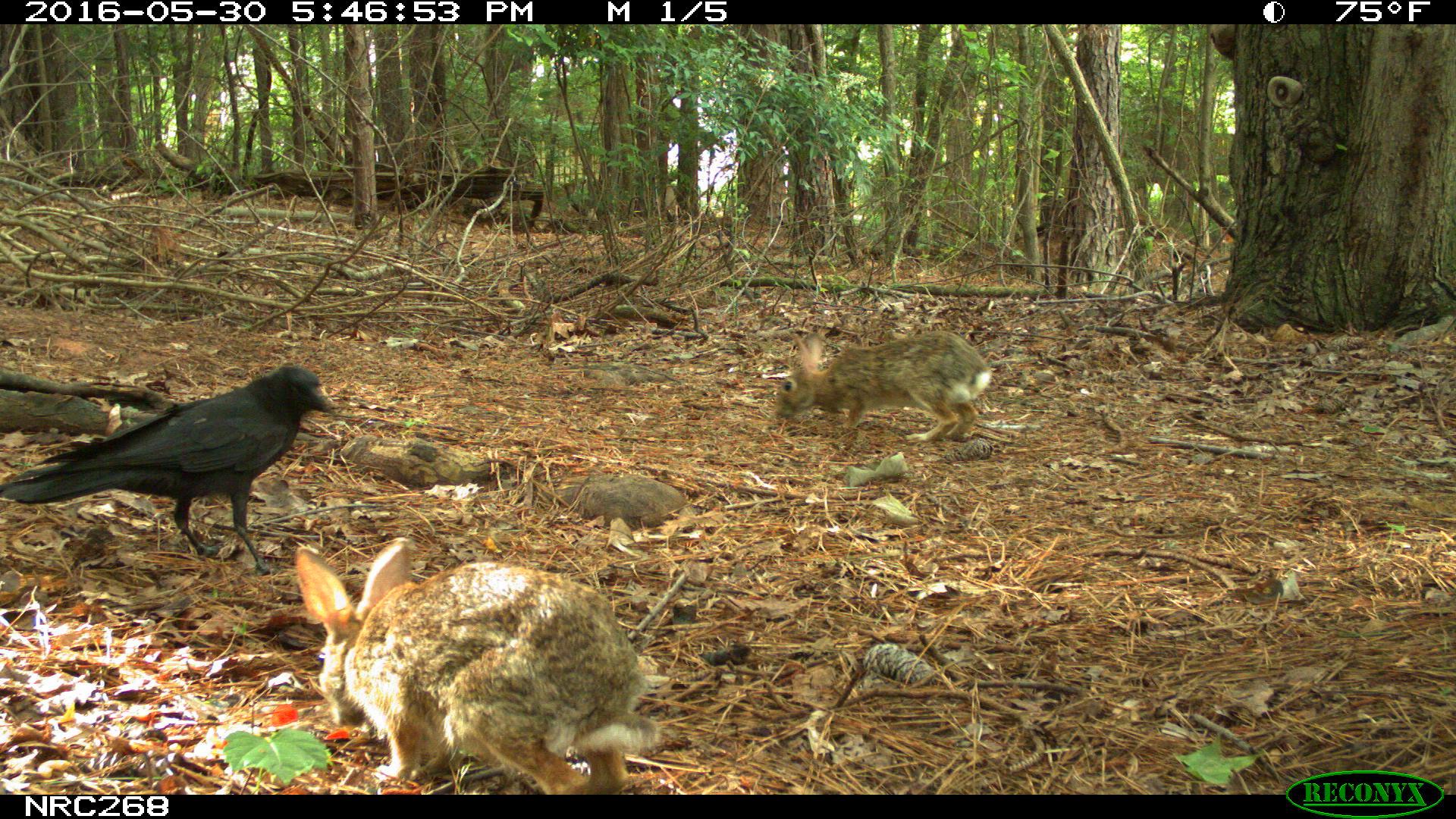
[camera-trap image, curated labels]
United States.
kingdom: Animalia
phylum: Chordata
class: Mammalia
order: Lagomorpha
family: Leporidae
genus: Sylvilagus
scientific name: Sylvilagus floridanus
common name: eastern cottontail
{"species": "Eastern Cottontail (Sylvilagus floridanus)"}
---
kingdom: Animalia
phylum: Chordata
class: Aves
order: Passeriformes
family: Corvidae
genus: Corvus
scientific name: Corvus brachyrhynchos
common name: american crow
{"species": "American Crow (Corvus brachyrhynchos)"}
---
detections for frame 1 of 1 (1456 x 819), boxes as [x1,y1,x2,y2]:
American Crow: [17,359,337,571]
Eastern Cottontail: [300,537,674,796]; [775,320,1001,463]